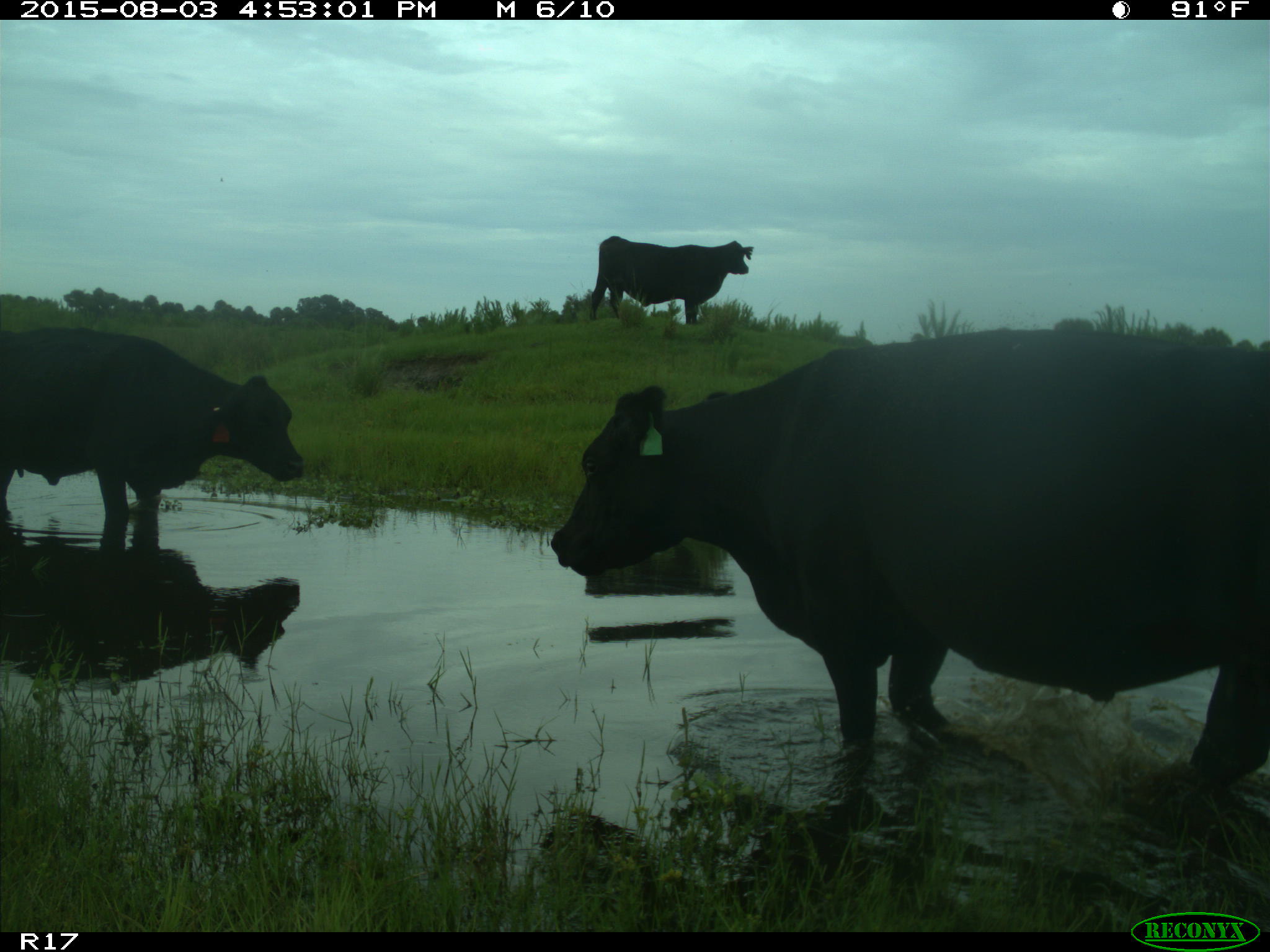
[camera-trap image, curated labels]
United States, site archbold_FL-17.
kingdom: Animalia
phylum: Chordata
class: Mammalia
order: Artiodactyla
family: Bovidae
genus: Bos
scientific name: Bos taurus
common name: domestic cow